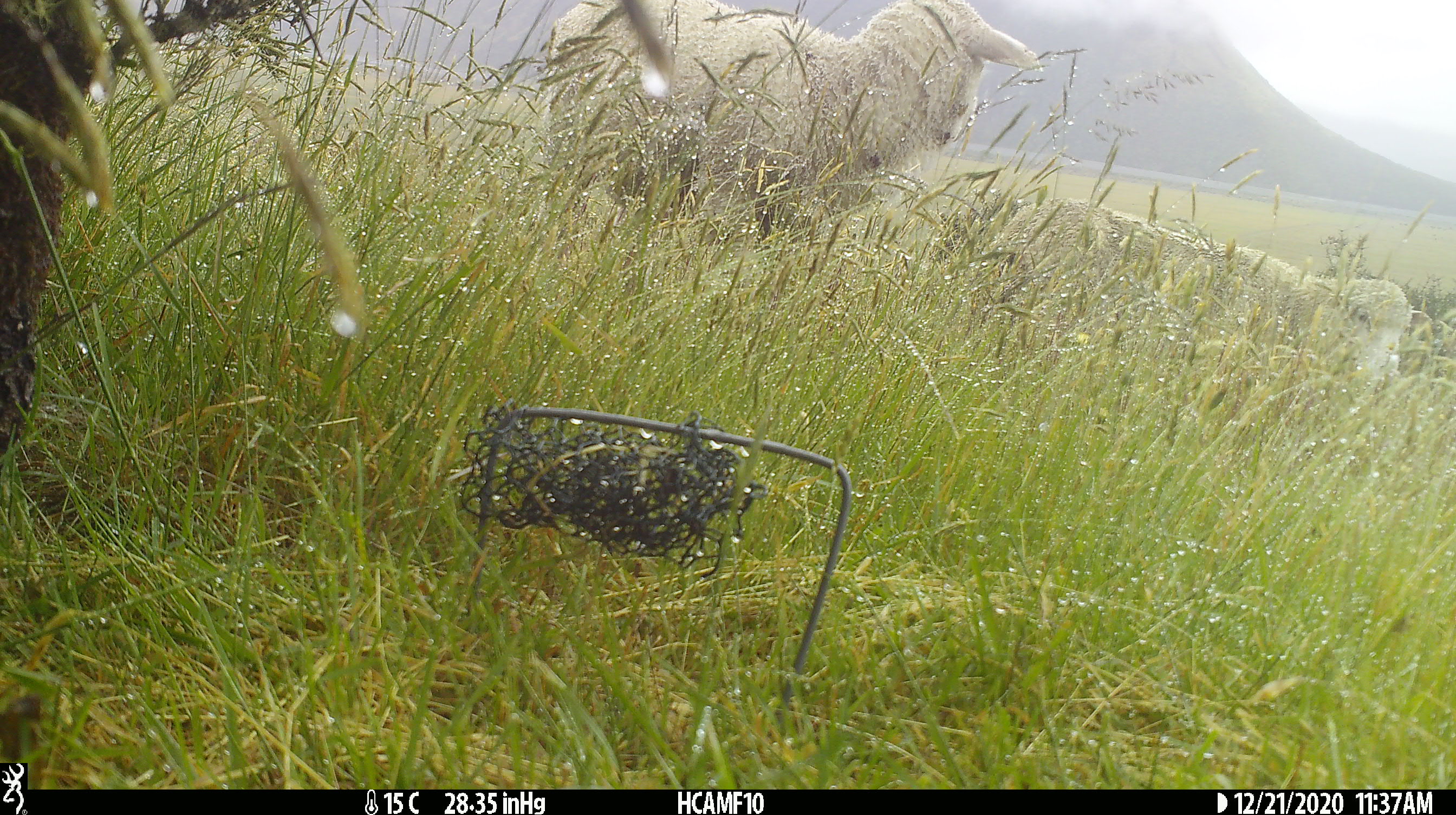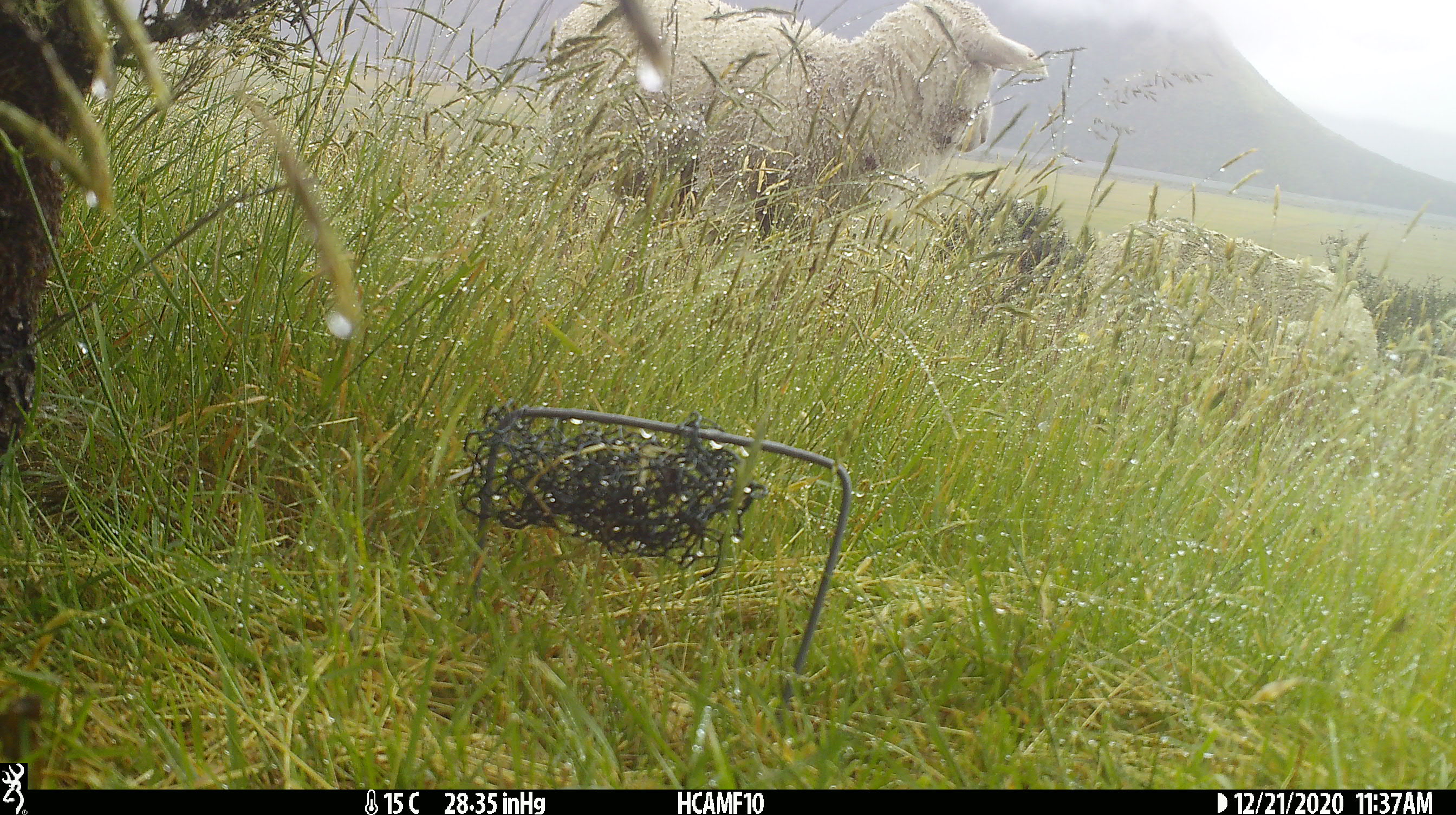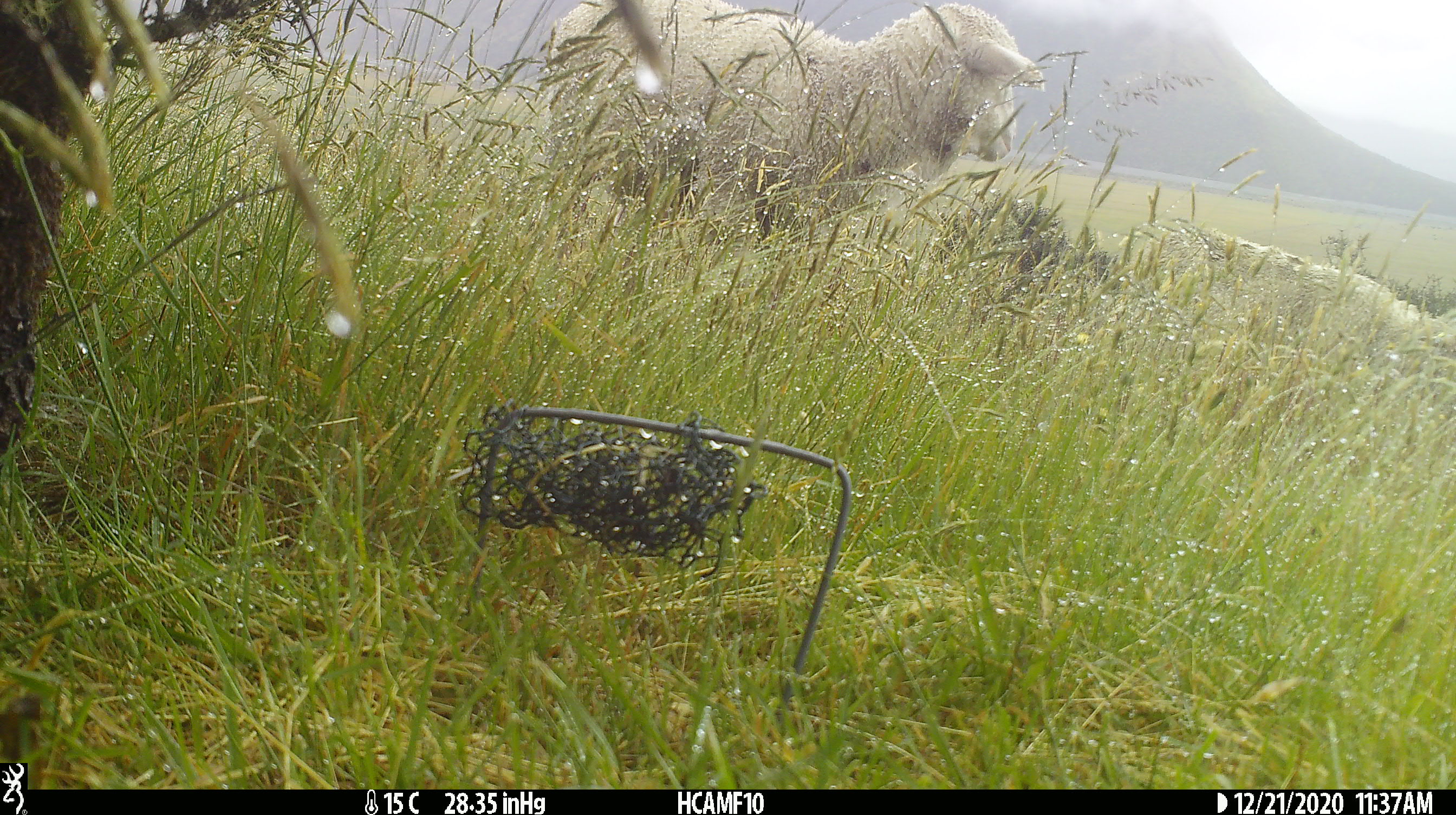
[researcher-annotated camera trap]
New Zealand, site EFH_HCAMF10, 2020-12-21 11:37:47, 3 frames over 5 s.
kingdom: Animalia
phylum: Chordata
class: Mammalia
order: Artiodactyla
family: Bovidae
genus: Ovis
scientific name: Ovis aries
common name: domestic sheep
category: sheep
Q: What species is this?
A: Sheep (domestic sheep) (Ovis aries).